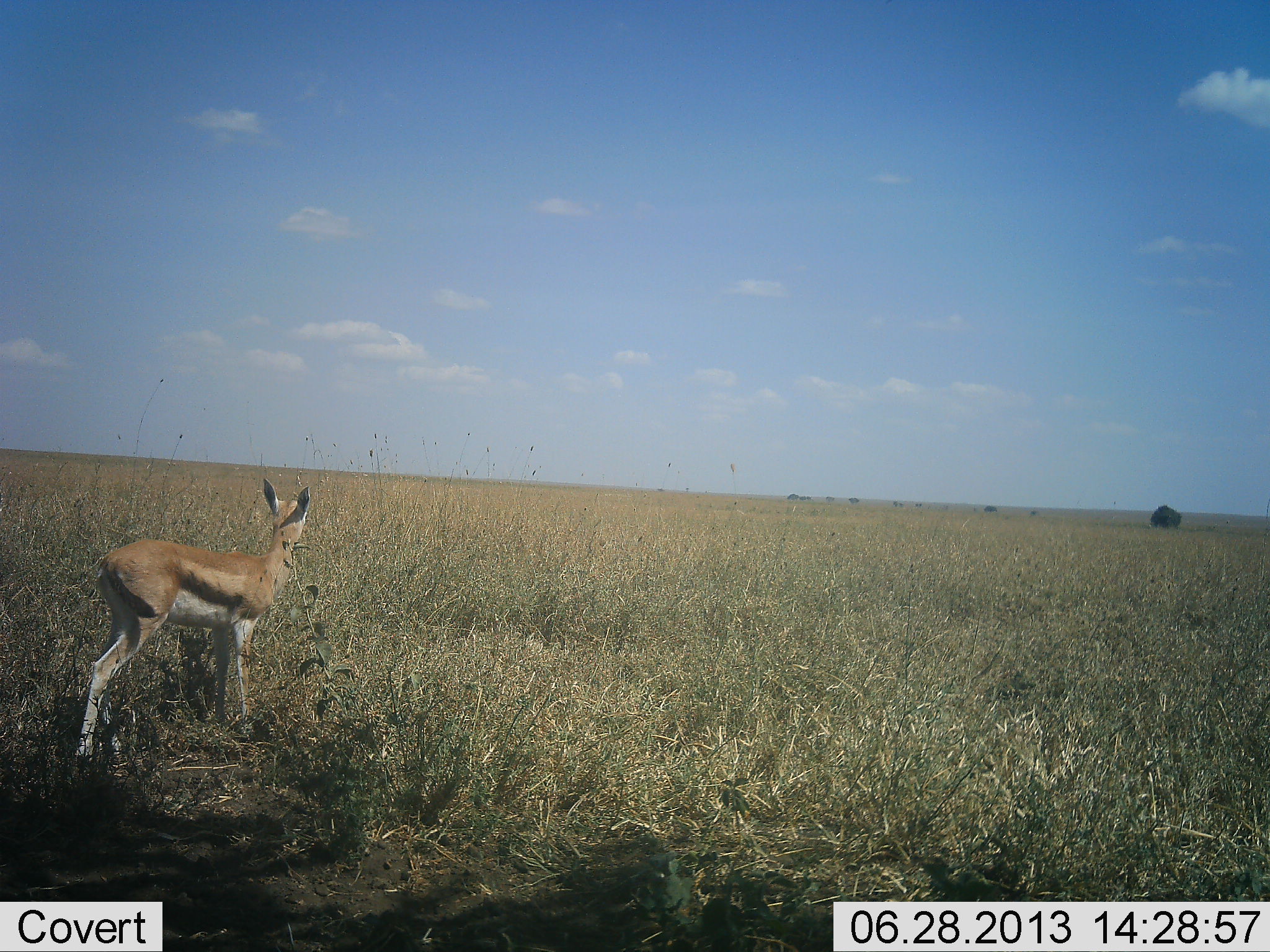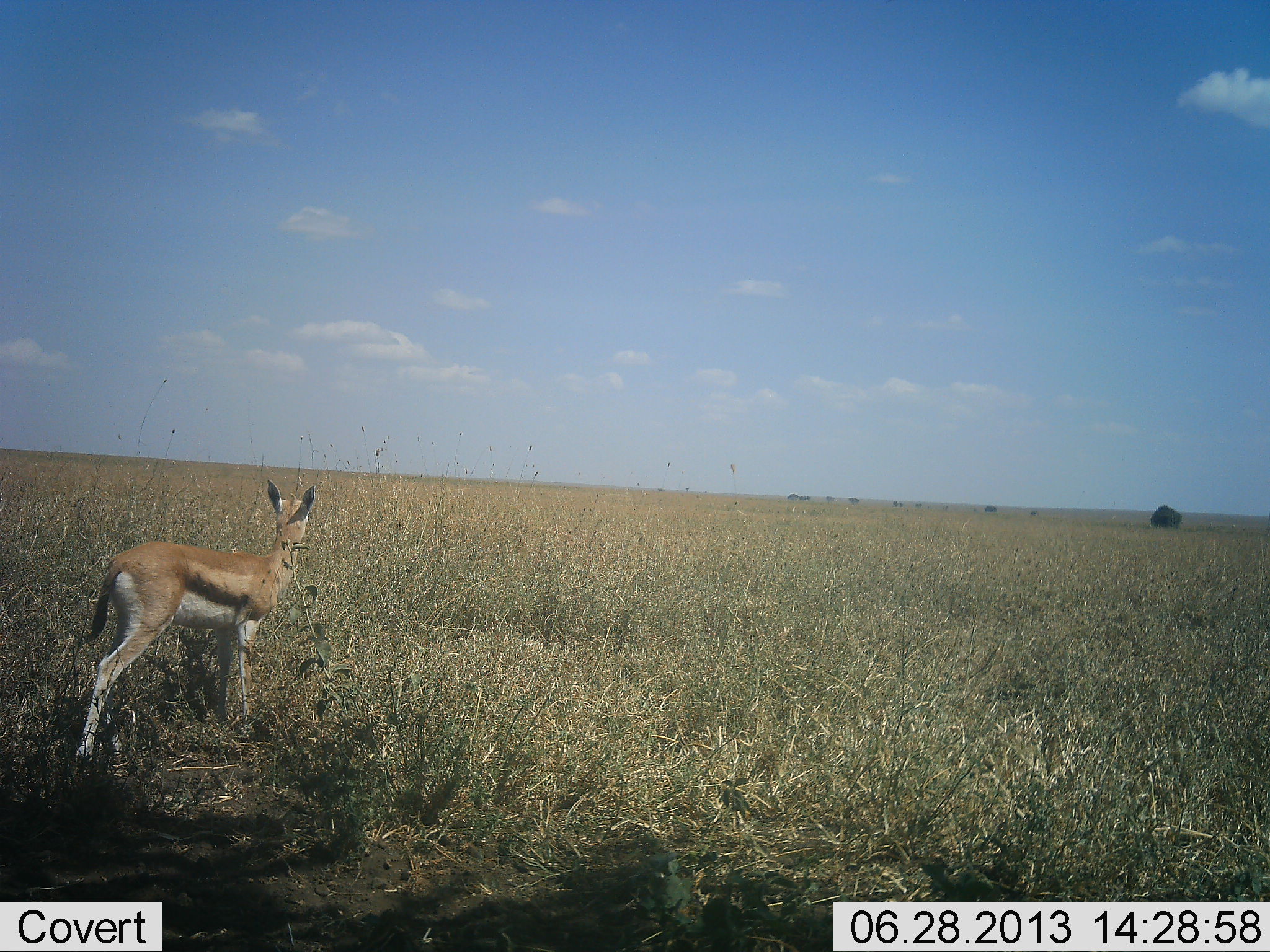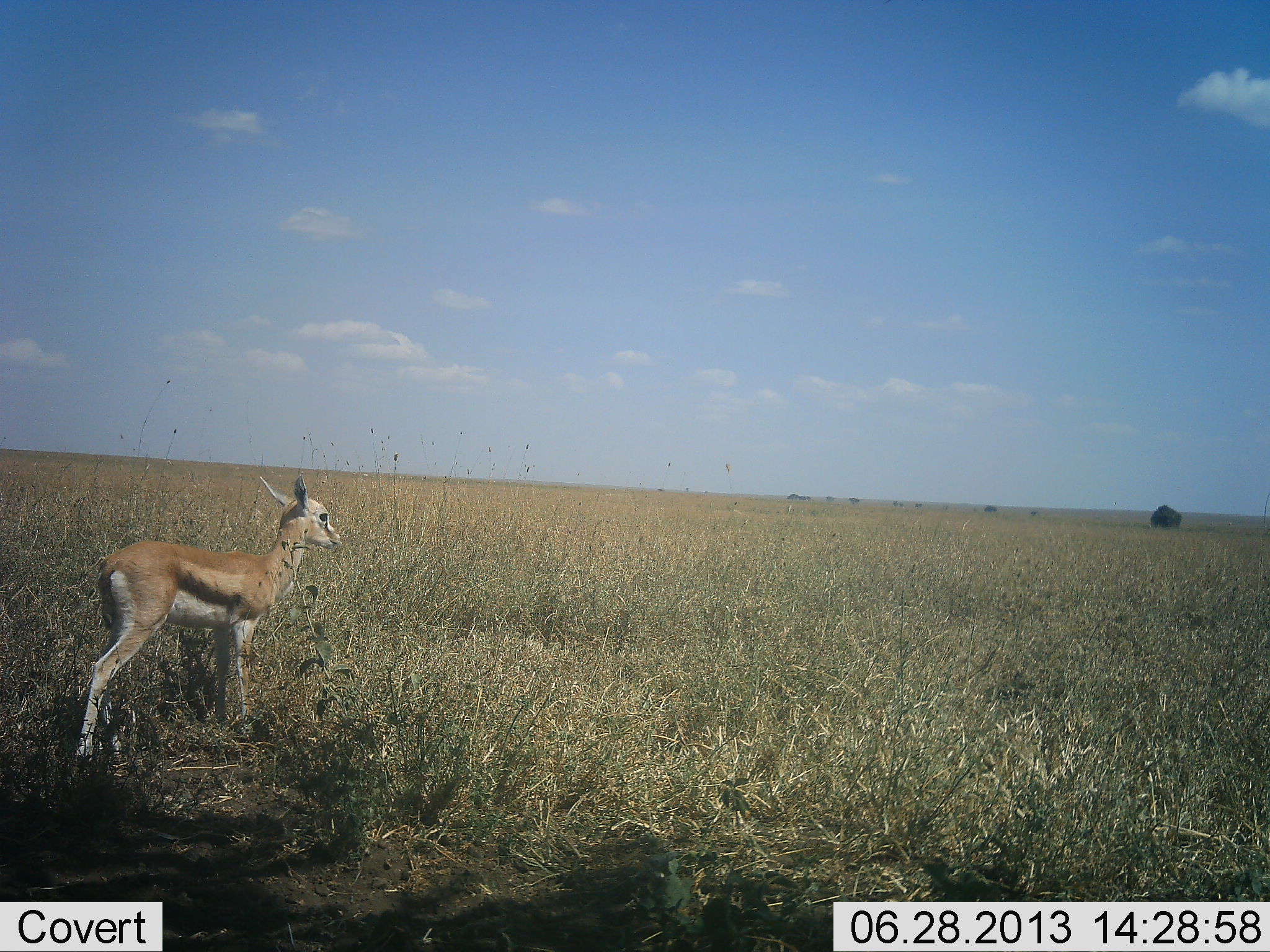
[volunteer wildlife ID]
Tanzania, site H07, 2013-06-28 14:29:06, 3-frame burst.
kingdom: Animalia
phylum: Chordata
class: Mammalia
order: Artiodactyla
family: Bovidae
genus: Eudorcas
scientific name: Eudorcas thomsonii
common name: thomson's gazelle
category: gazellethomsons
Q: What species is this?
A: Gazellethomsons (thomson's gazelle) (Eudorcas thomsonii).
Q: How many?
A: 1.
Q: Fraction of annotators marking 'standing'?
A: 100%.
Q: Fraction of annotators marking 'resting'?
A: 0%.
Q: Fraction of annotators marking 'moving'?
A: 0%.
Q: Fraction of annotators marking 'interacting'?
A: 0%.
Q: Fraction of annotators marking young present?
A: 40%.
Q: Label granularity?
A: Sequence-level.